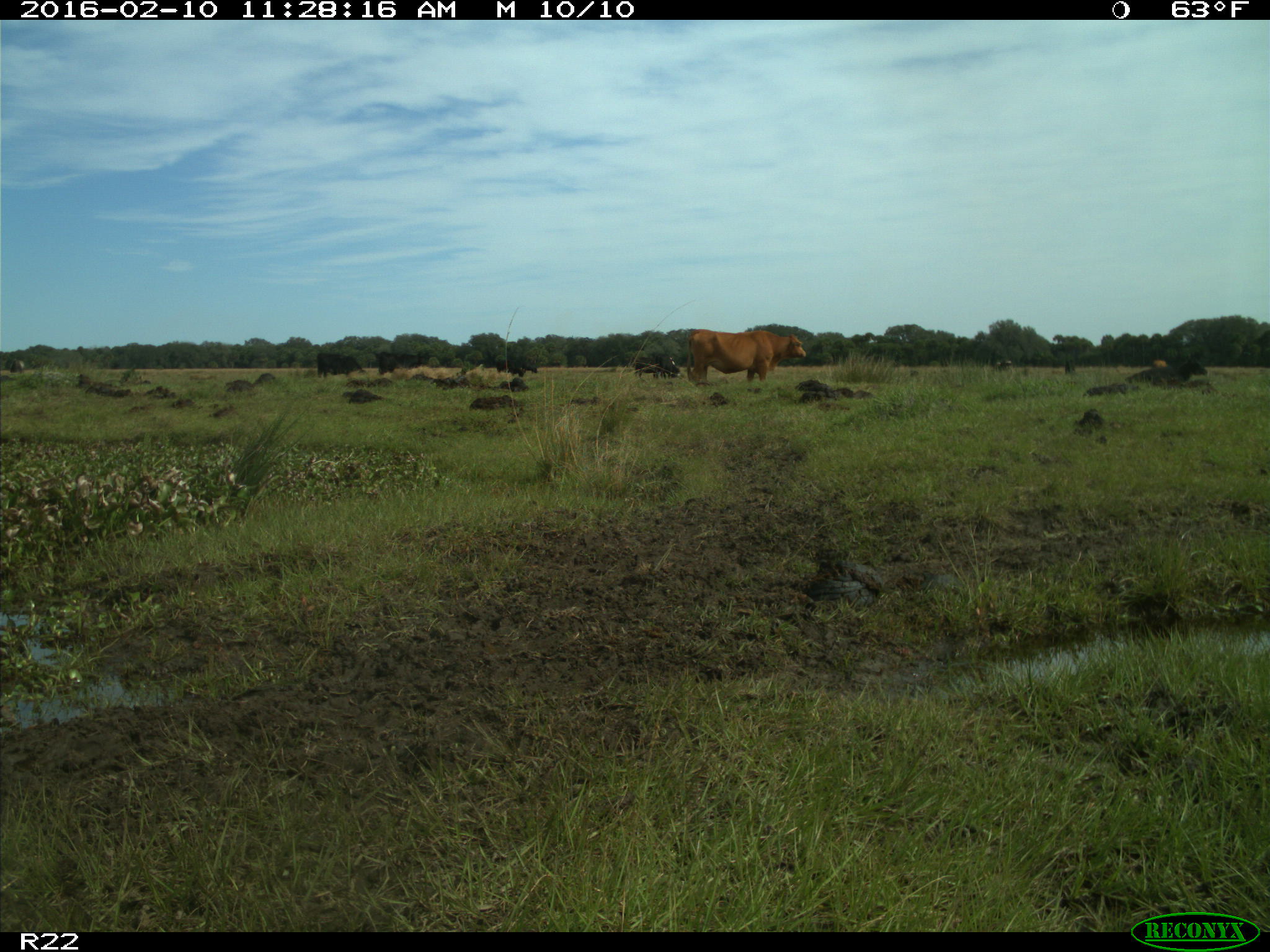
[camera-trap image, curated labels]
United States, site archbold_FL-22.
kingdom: Animalia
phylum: Chordata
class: Mammalia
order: Artiodactyla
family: Bovidae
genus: Bos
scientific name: Bos taurus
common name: domestic cow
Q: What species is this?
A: Bos taurus (domestic cow).